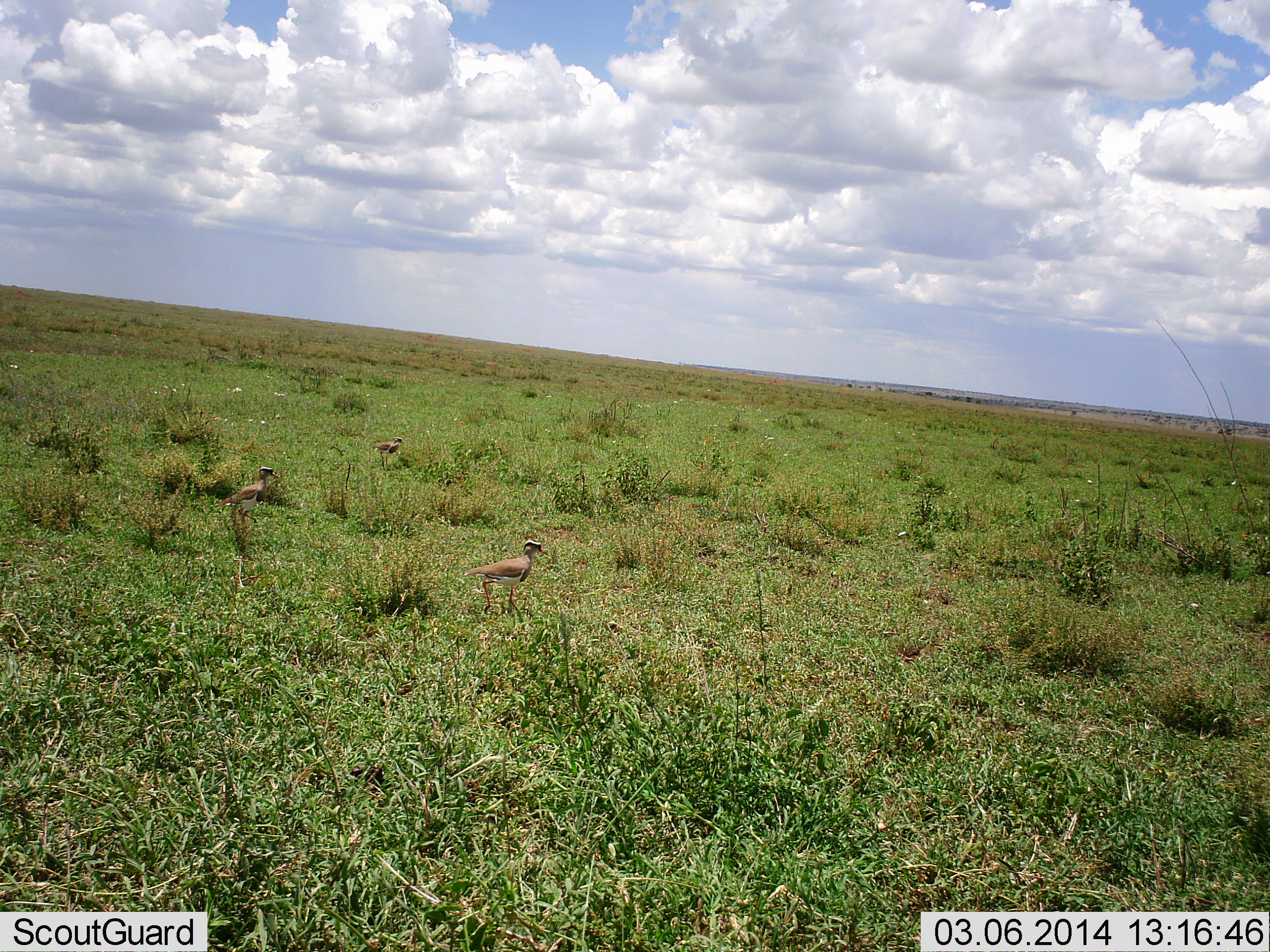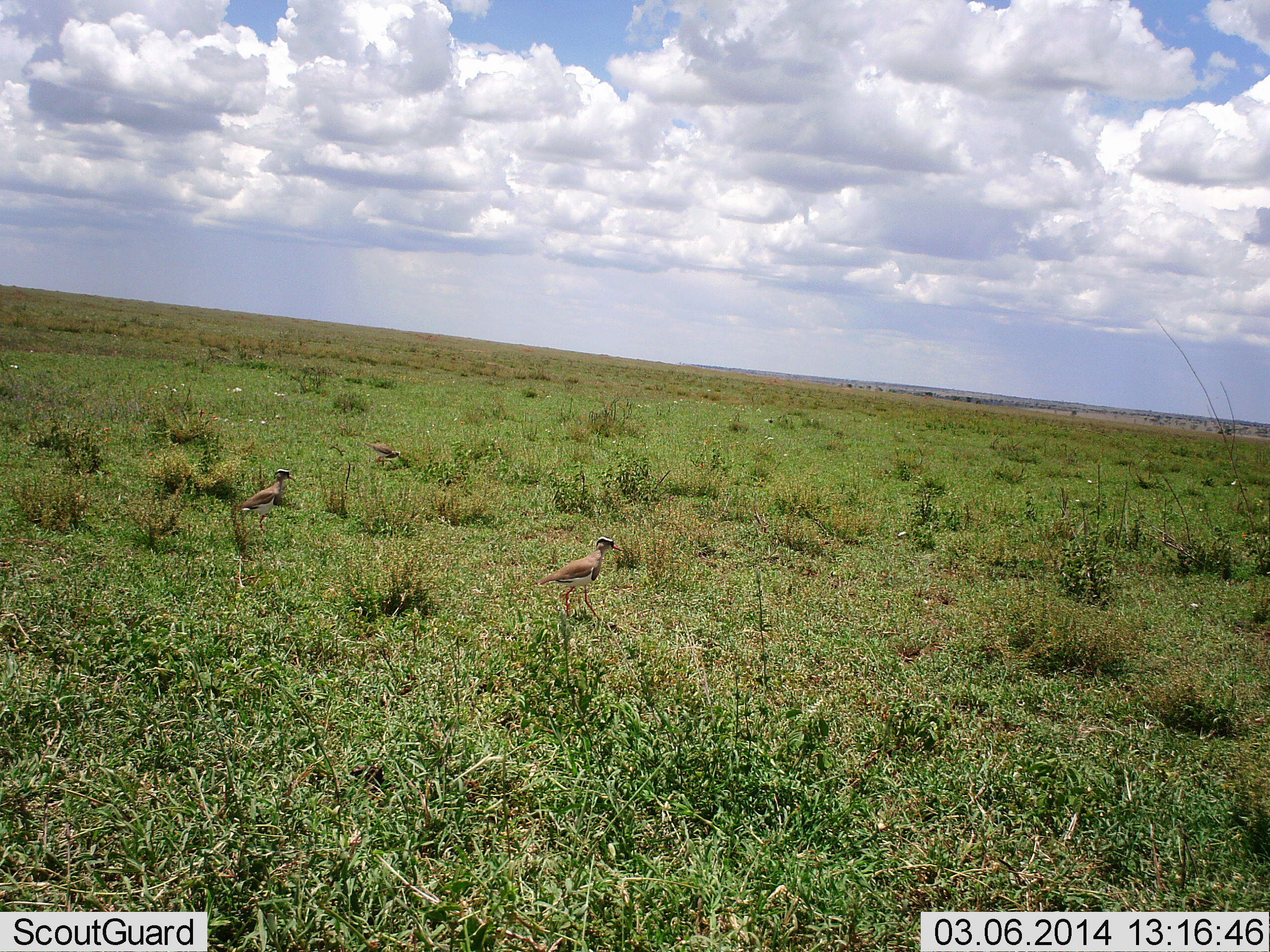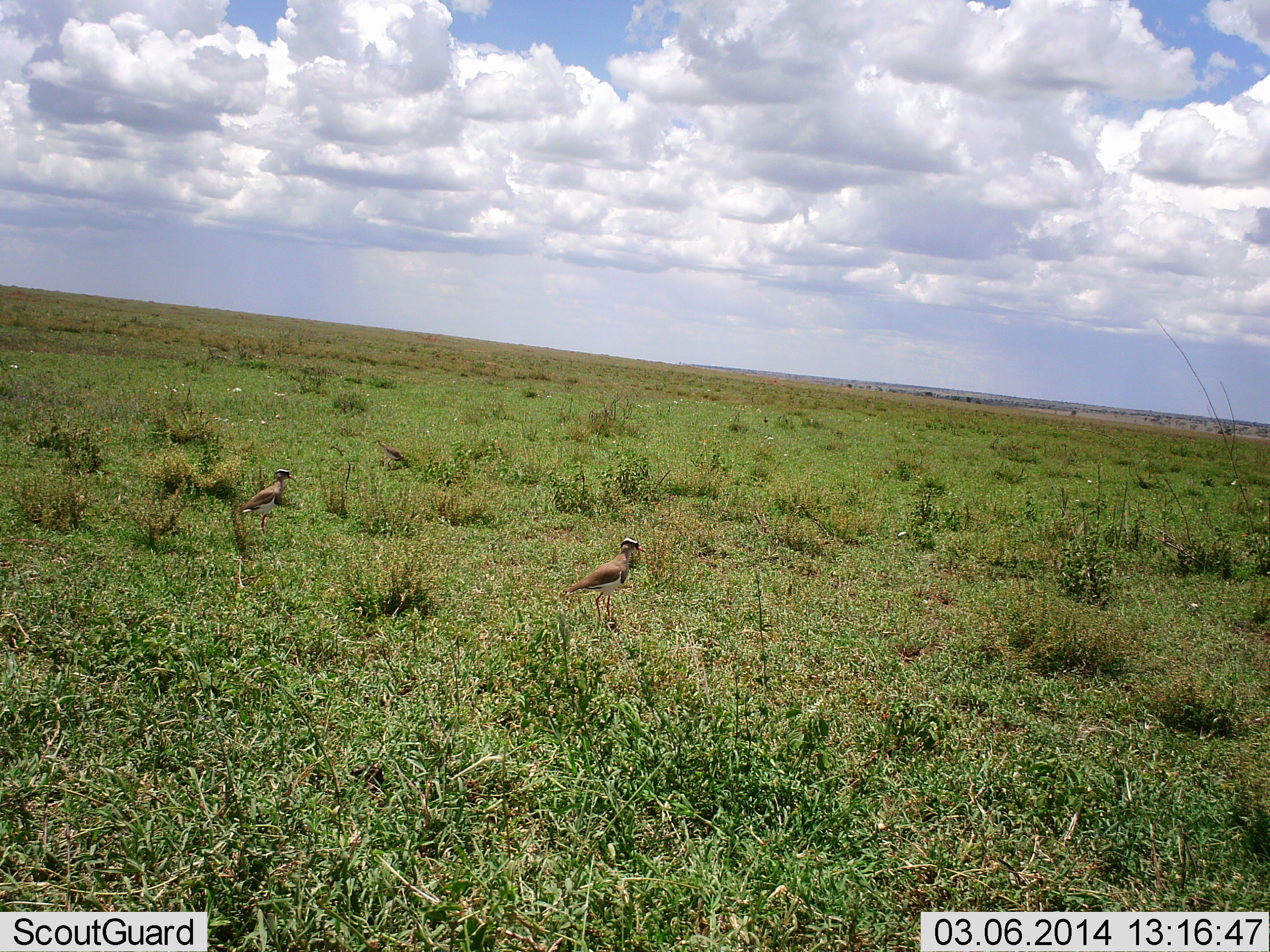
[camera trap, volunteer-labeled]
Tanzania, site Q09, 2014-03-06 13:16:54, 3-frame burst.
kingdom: Animalia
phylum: Chordata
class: Aves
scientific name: Aves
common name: bird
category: otherbird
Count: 3.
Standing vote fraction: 30%.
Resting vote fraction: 0%.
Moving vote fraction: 80%.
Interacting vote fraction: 0%.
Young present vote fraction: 0%.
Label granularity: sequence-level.